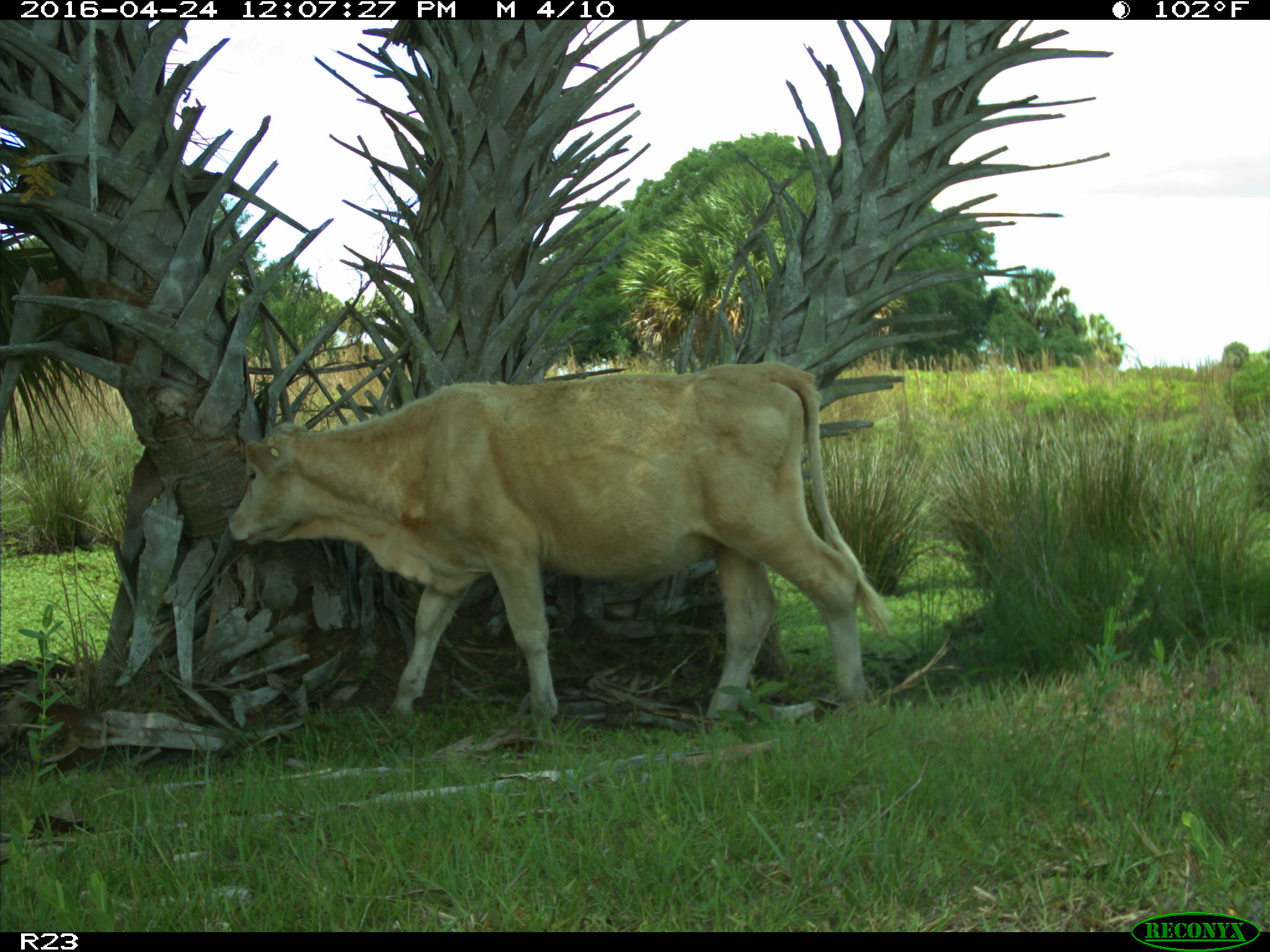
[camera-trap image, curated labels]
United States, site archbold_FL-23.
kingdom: Animalia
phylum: Chordata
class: Mammalia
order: Artiodactyla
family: Bovidae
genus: Bos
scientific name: Bos taurus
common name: domestic cow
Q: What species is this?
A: Bos taurus (domestic cow).